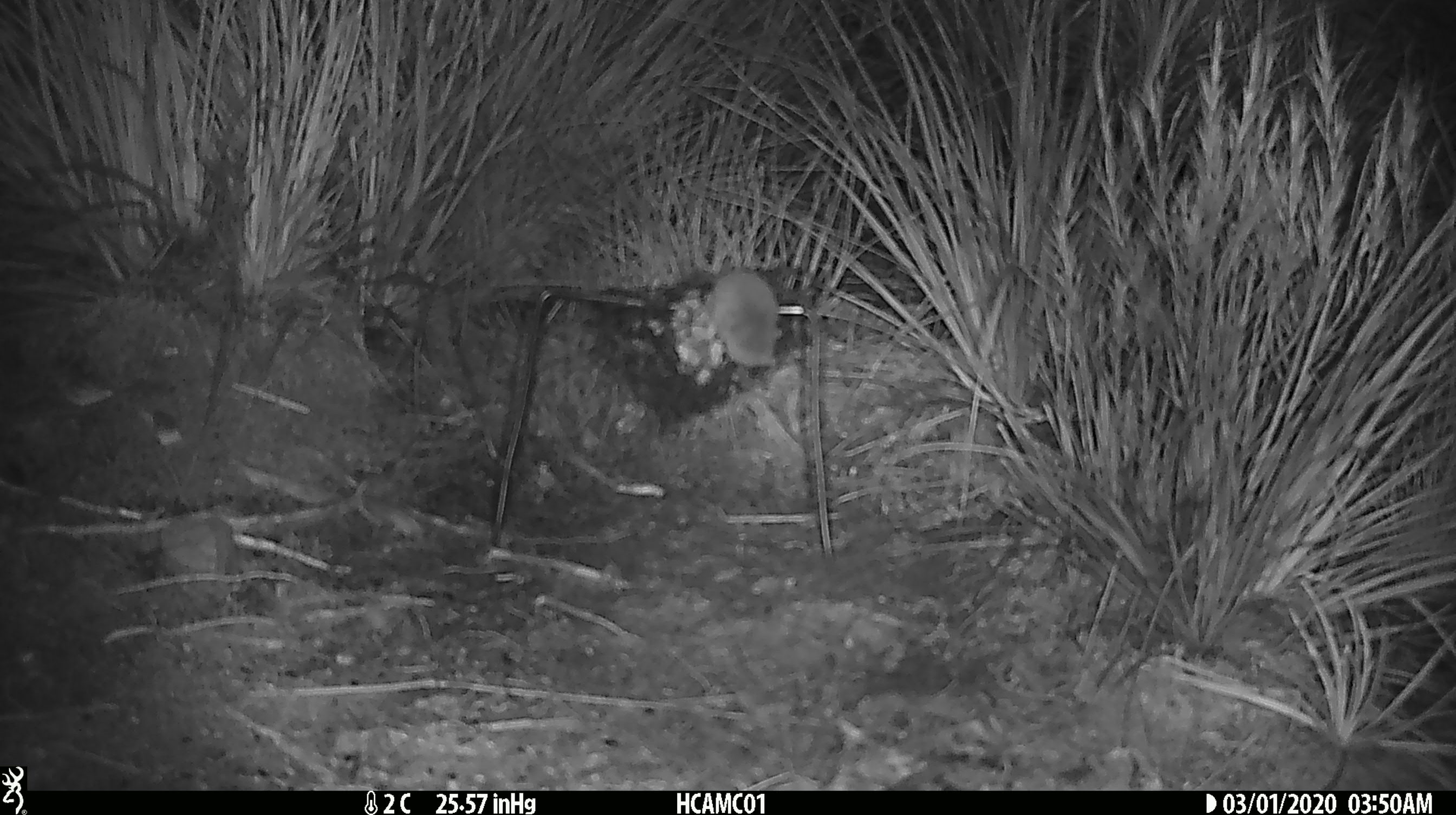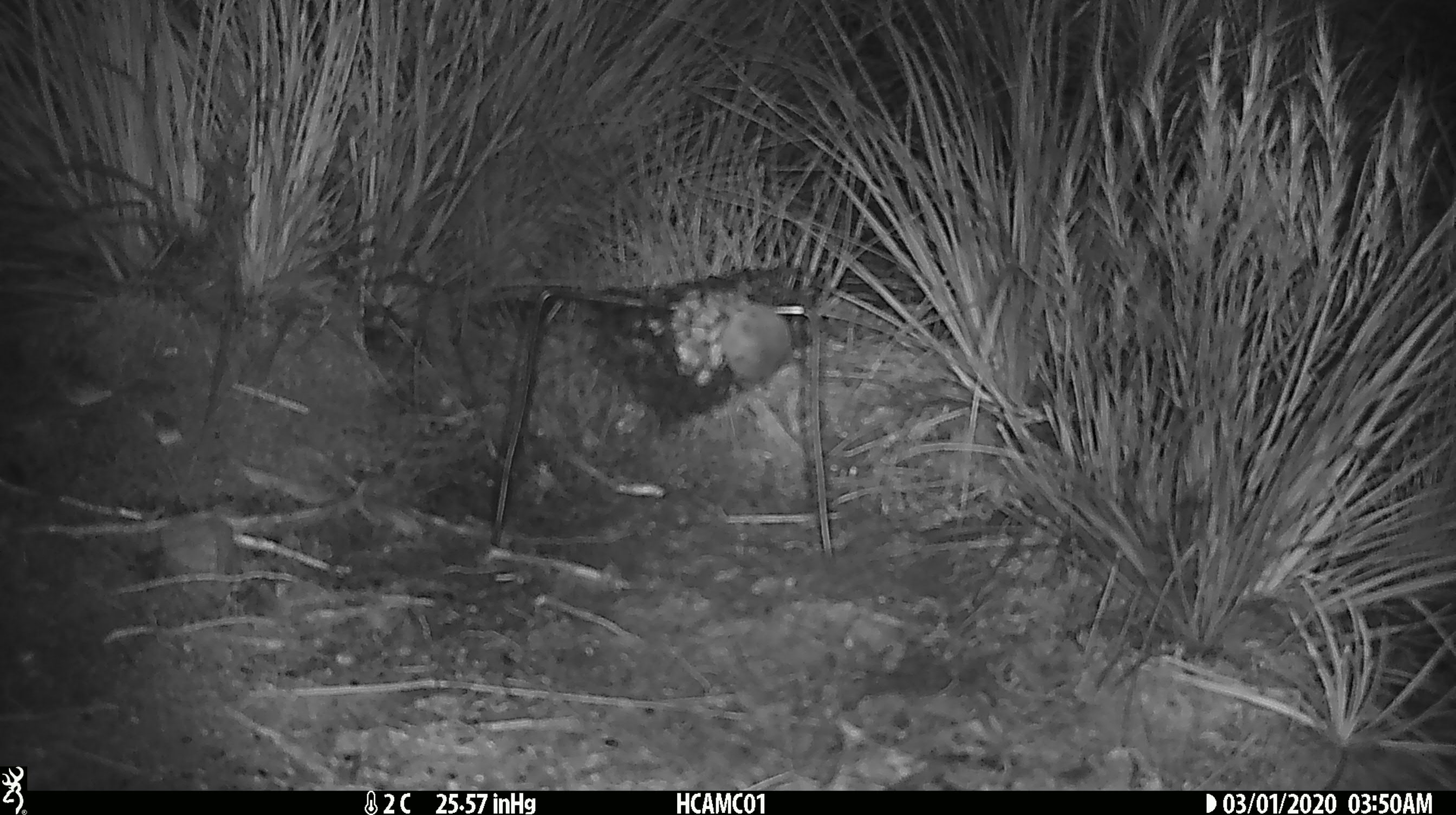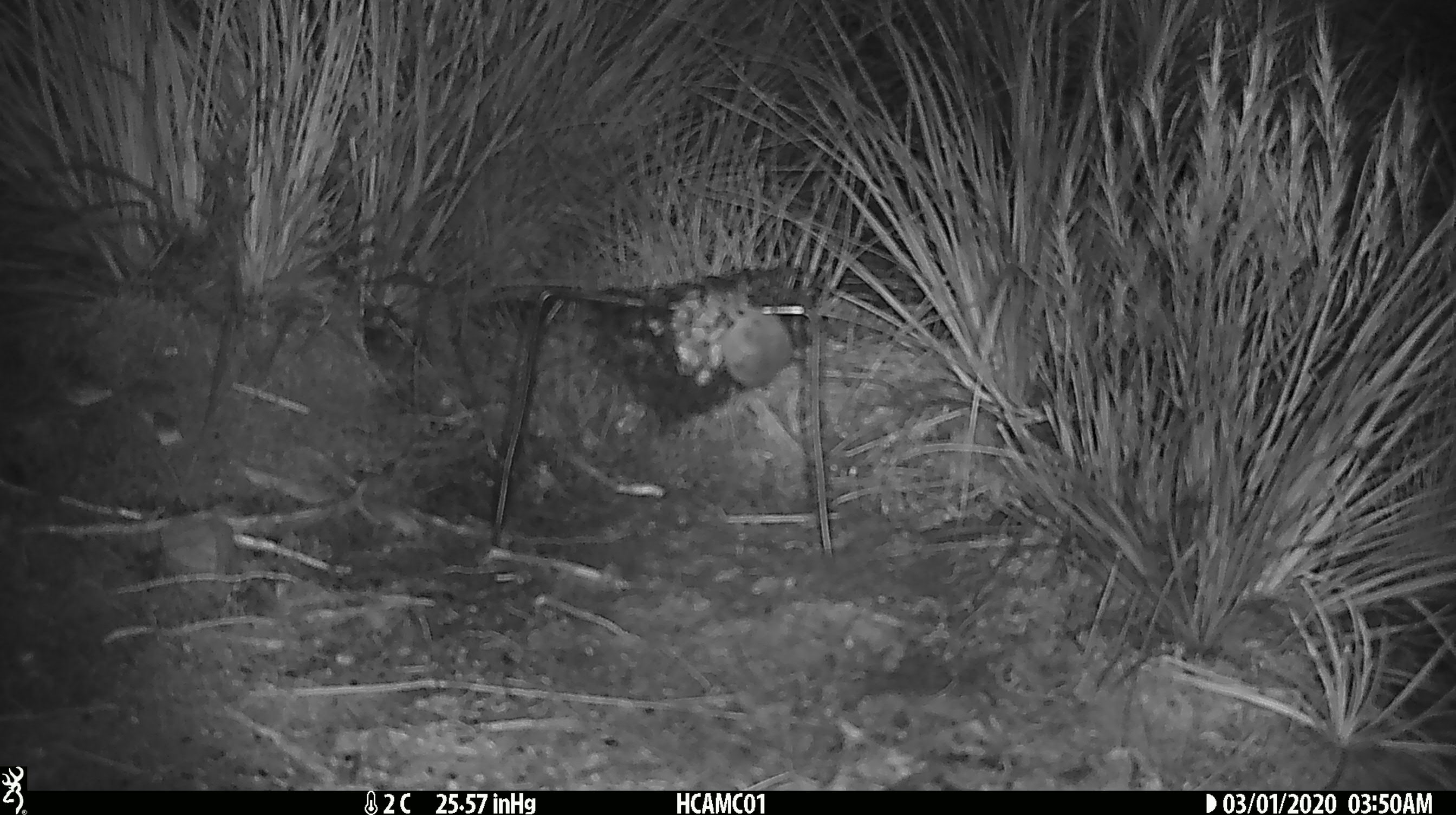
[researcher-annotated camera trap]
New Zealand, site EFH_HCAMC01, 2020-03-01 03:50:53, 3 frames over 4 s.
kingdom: Animalia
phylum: Chordata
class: Mammalia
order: Rodentia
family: Muridae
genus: Mus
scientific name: Mus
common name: mouse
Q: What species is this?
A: Mouse (Mus).